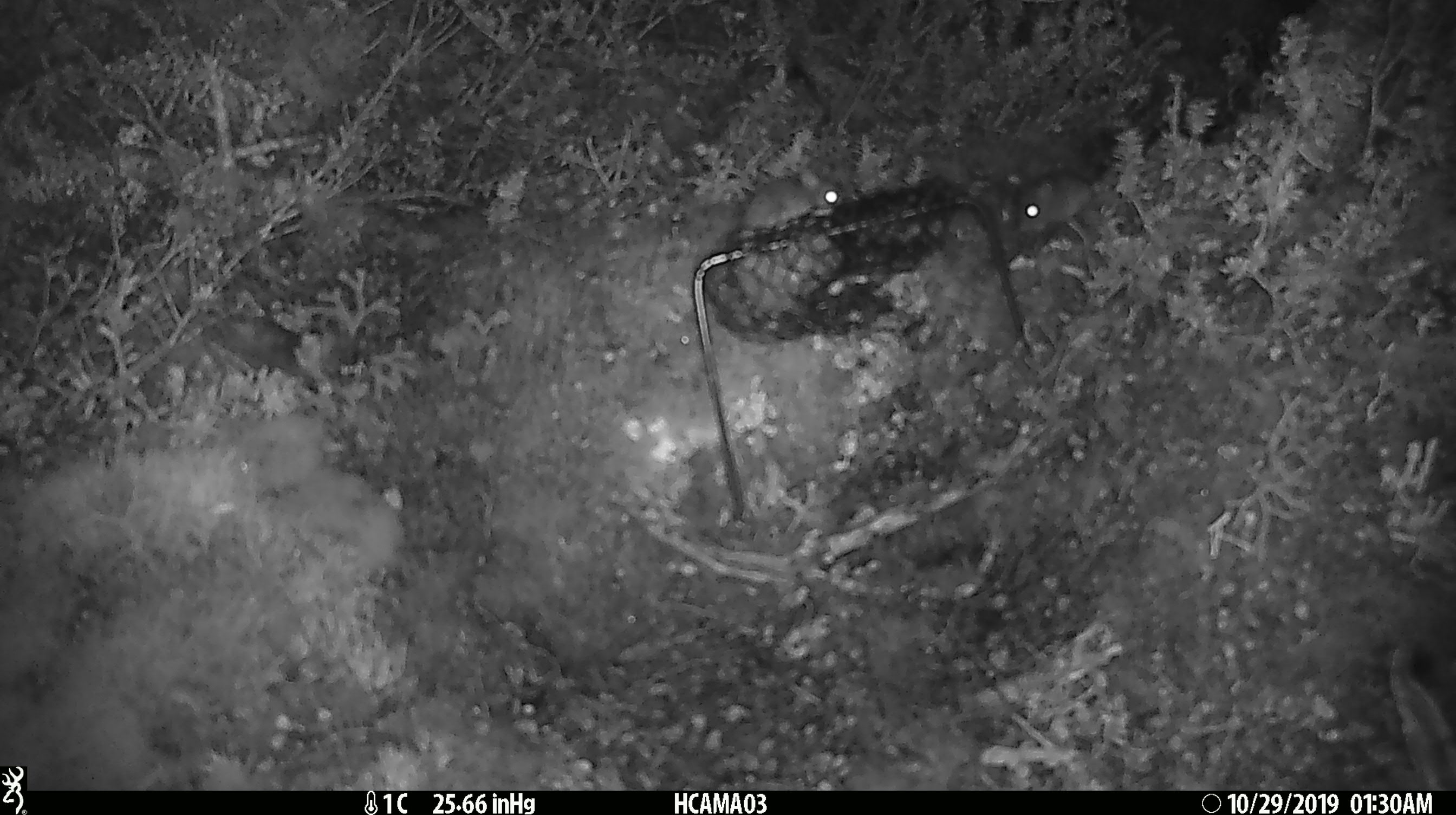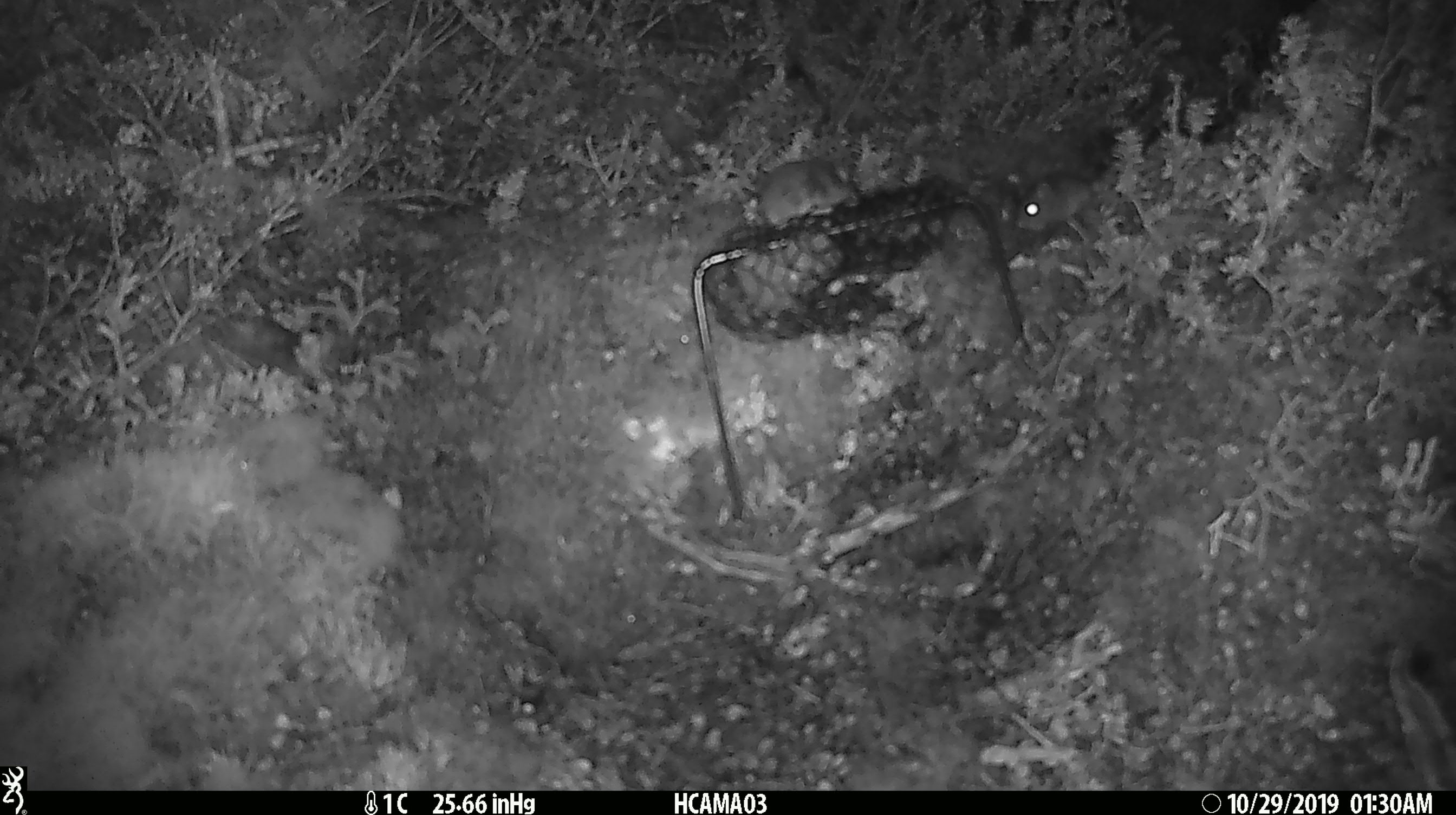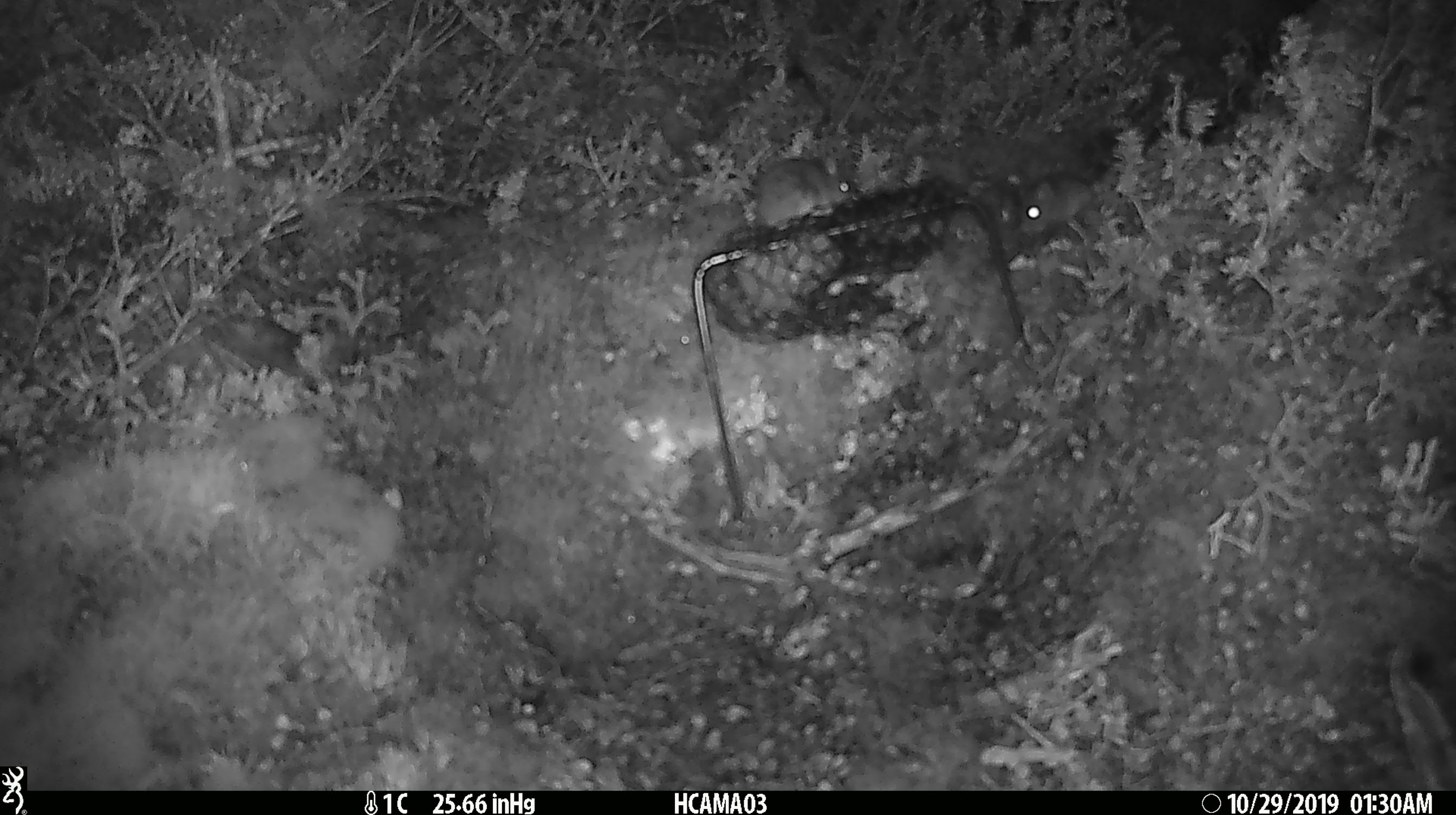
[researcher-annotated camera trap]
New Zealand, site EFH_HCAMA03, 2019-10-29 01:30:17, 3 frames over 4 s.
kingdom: Animalia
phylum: Chordata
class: Mammalia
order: Rodentia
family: Muridae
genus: Mus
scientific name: Mus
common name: mouse